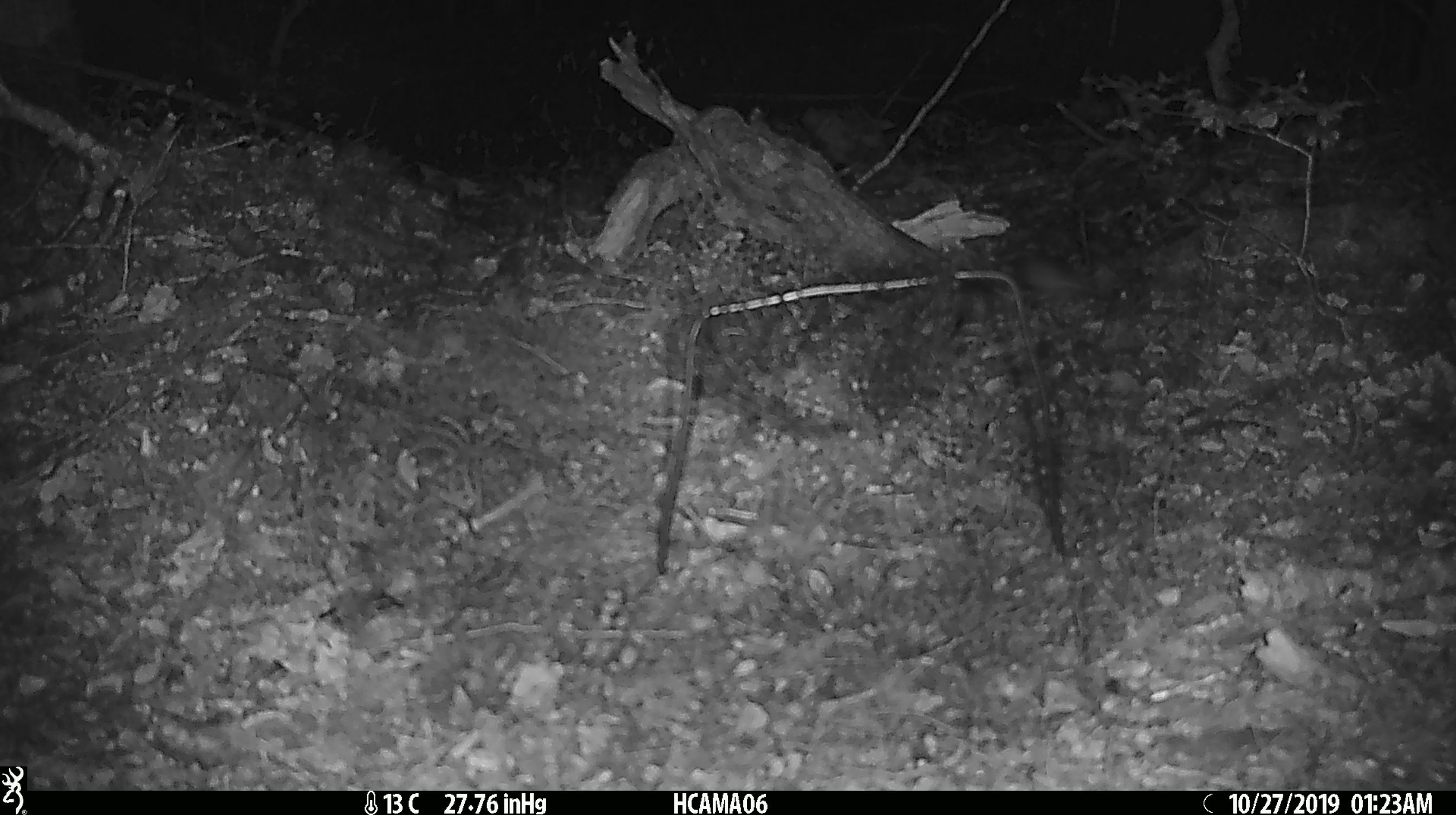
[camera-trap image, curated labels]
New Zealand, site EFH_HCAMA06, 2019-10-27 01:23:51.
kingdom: Animalia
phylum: Chordata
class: Mammalia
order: Rodentia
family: Muridae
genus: Mus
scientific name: Mus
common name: mouse